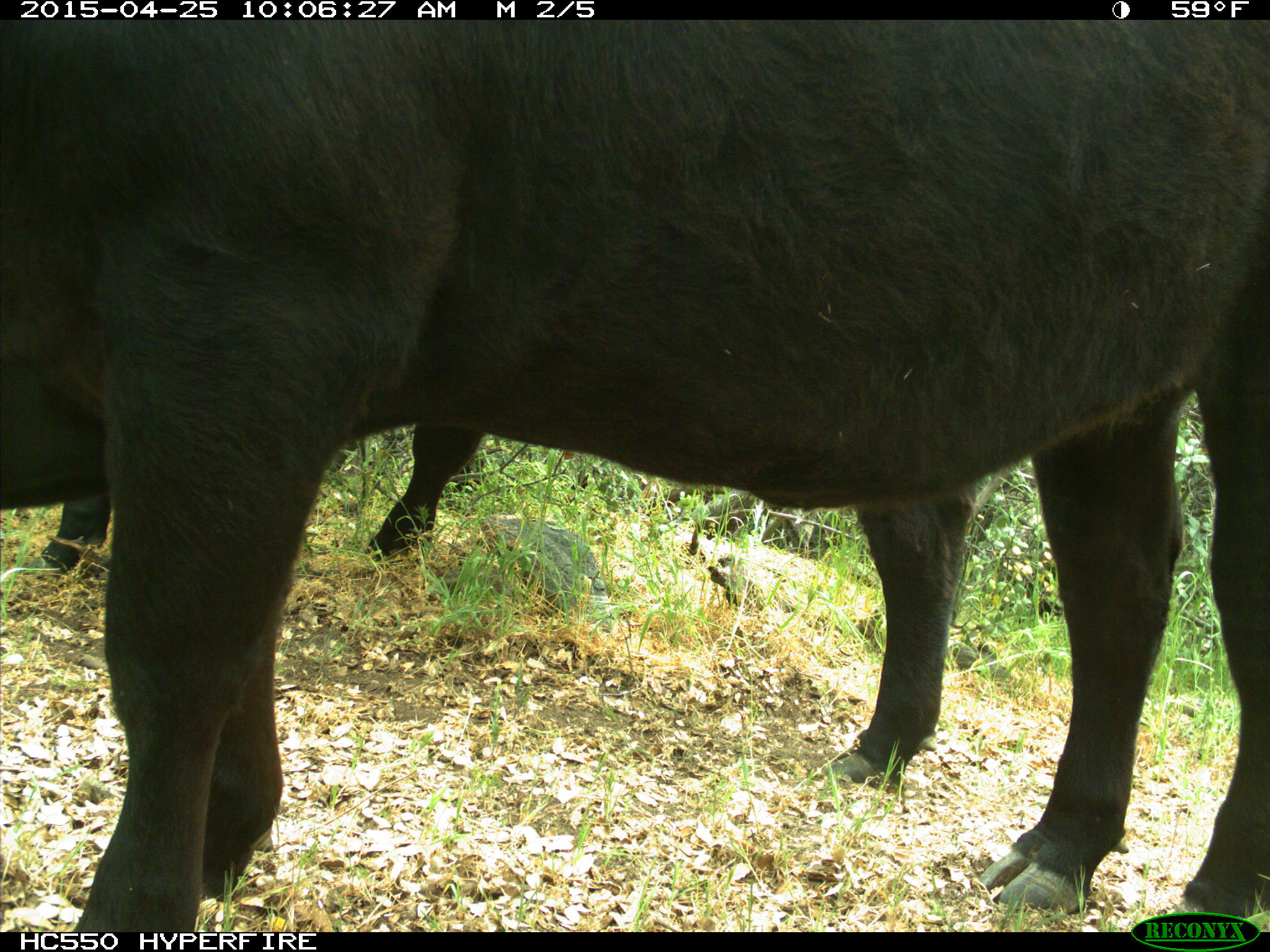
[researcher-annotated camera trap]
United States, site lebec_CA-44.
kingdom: Animalia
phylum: Chordata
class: Mammalia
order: Artiodactyla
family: Suidae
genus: Sus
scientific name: Sus scrofa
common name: wild boar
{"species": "Sus scrofa (wild boar)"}